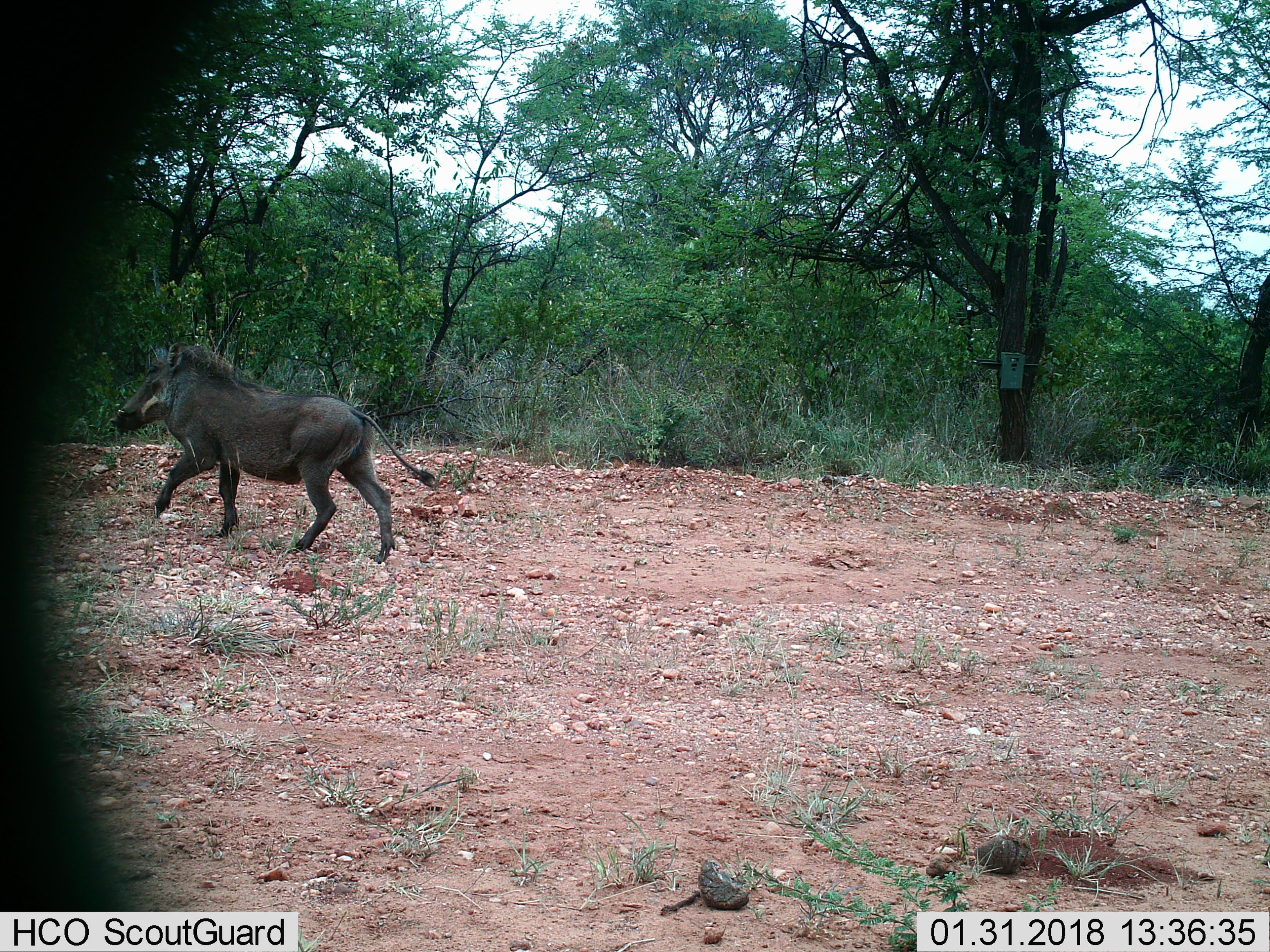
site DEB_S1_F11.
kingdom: Animalia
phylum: Chordata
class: Mammalia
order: Artiodactyla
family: Suidae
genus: Phacochoerus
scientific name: Phacochoerus africanus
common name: warthog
Warthog (Phacochoerus africanus), count 1. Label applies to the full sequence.